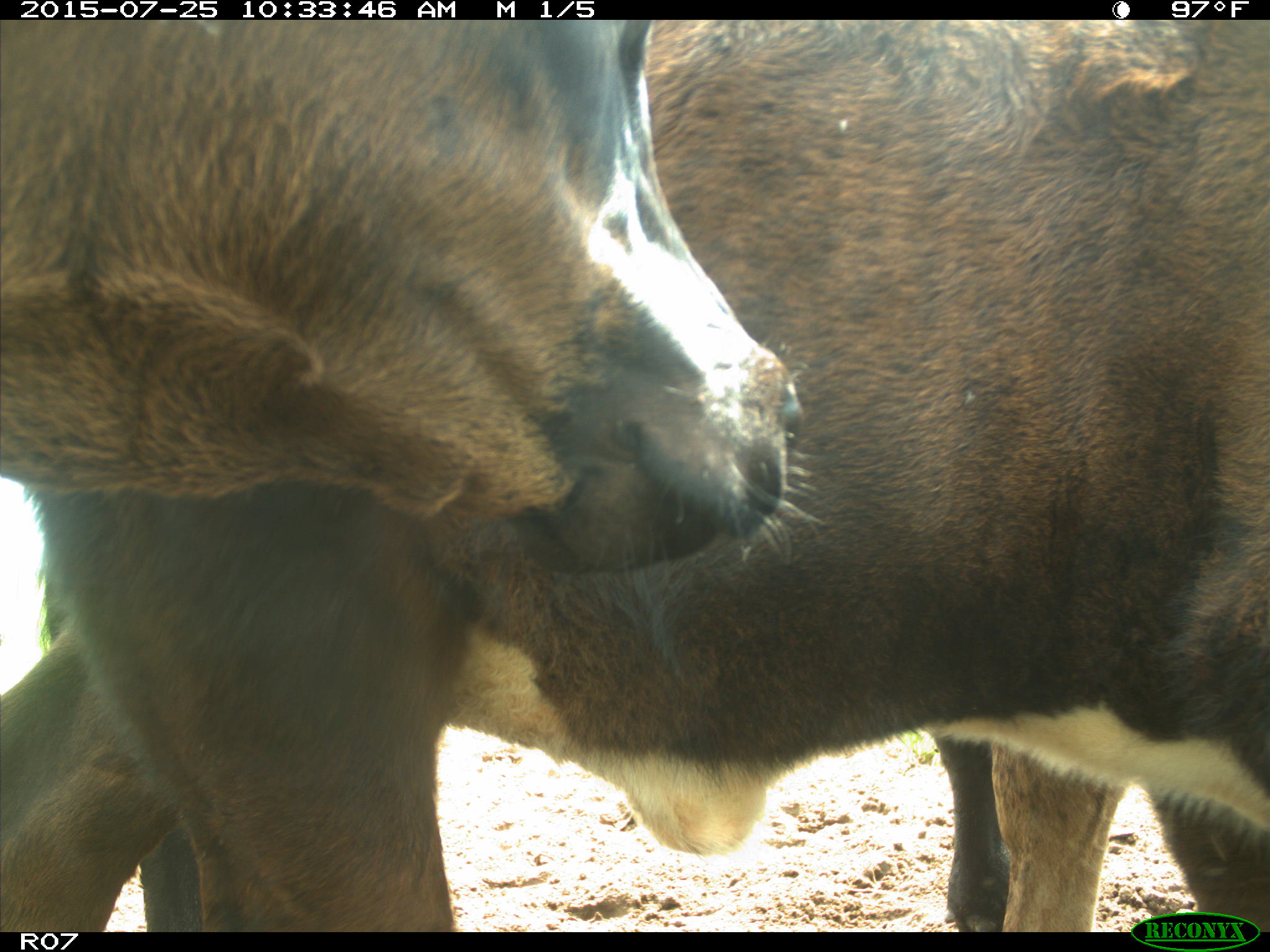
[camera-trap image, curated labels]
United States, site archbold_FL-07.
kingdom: Animalia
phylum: Chordata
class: Mammalia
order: Artiodactyla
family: Bovidae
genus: Bos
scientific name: Bos taurus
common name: domestic cow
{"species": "Bos taurus (domestic cow)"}